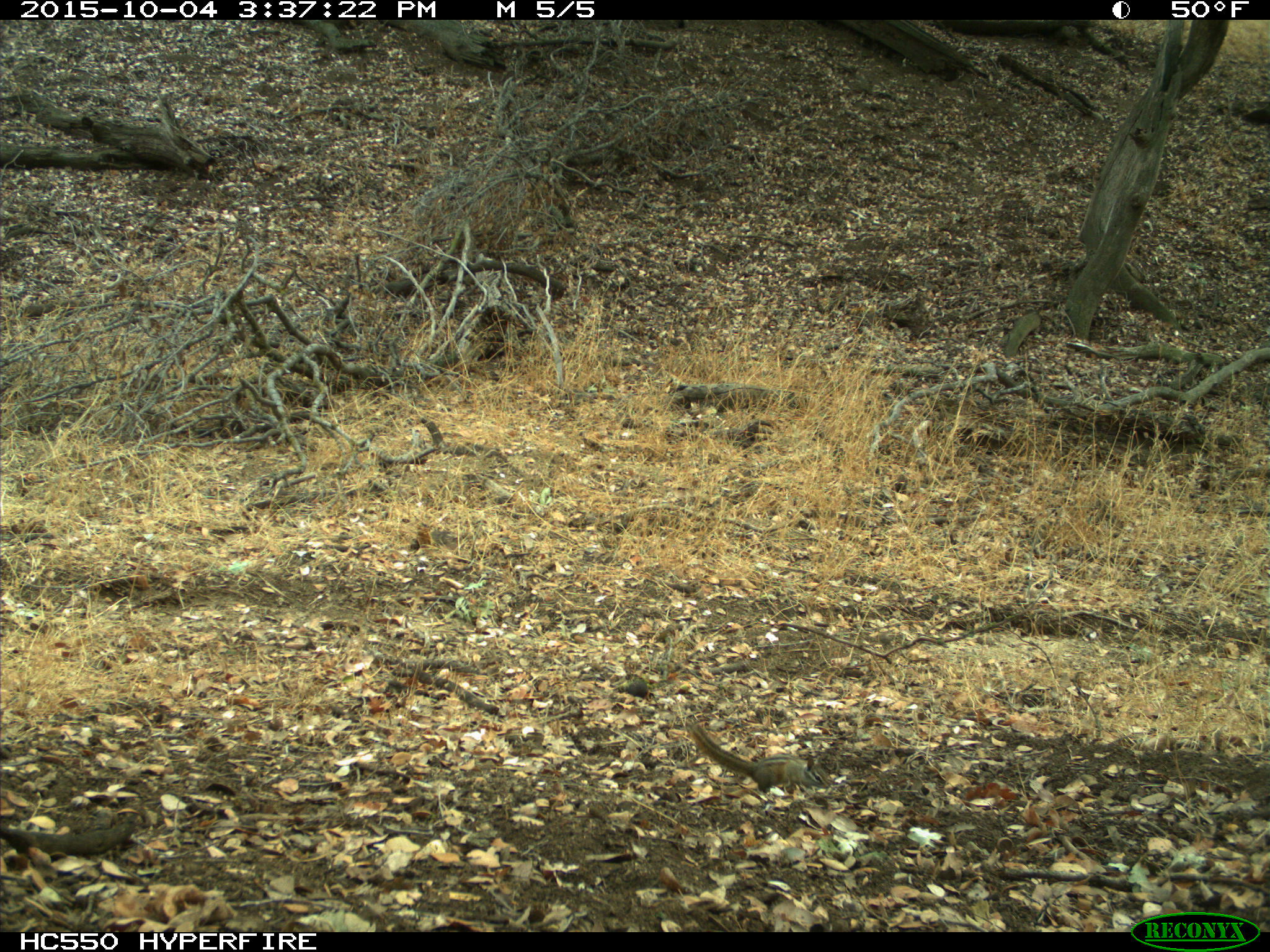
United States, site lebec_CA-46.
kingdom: Animalia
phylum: Chordata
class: Mammalia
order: Rodentia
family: Sciuridae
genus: Tamias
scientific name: Tamias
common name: chipmunk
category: unidentified chipmunk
Unidentified chipmunk (chipmunk) (Tamias).